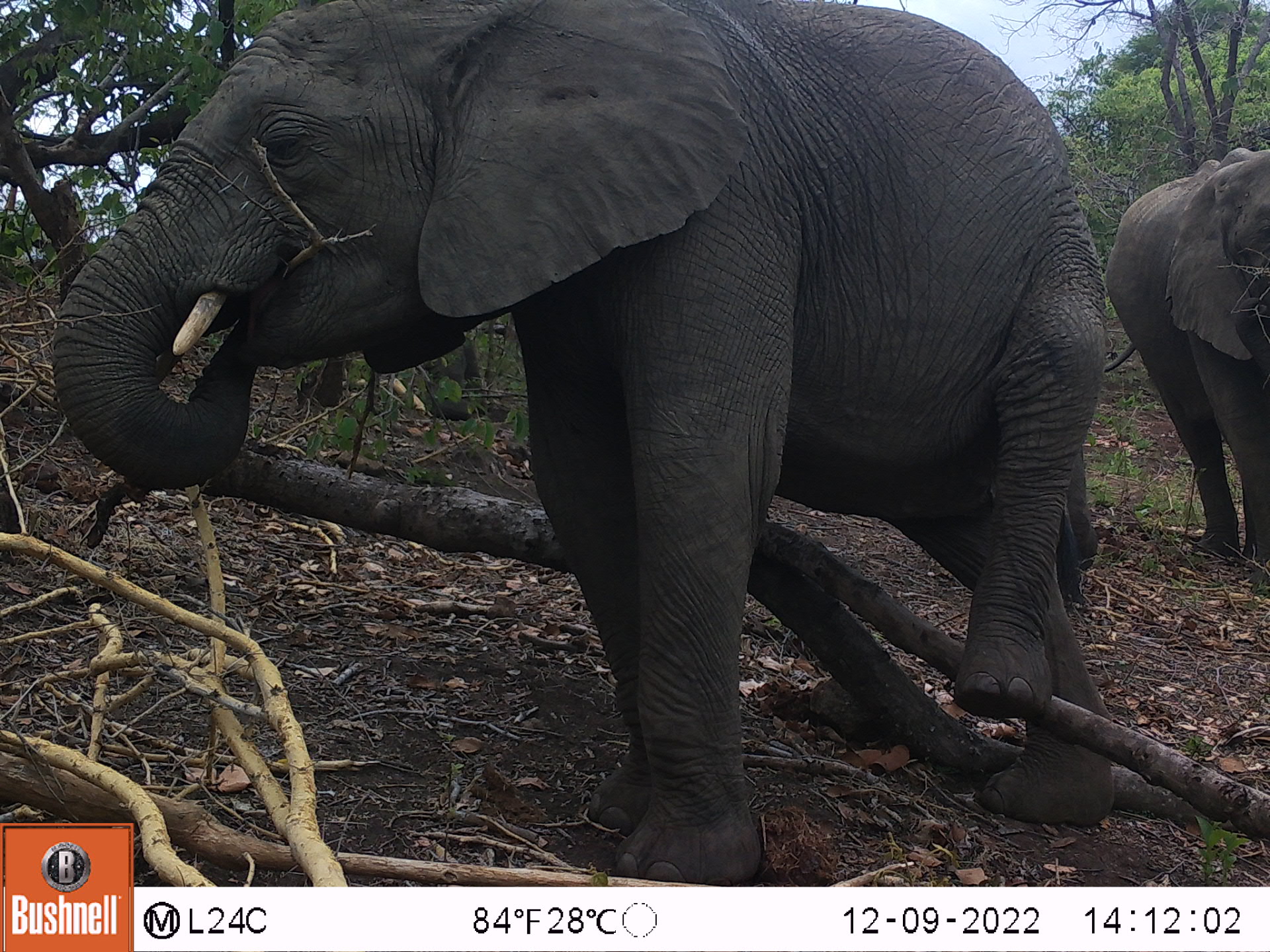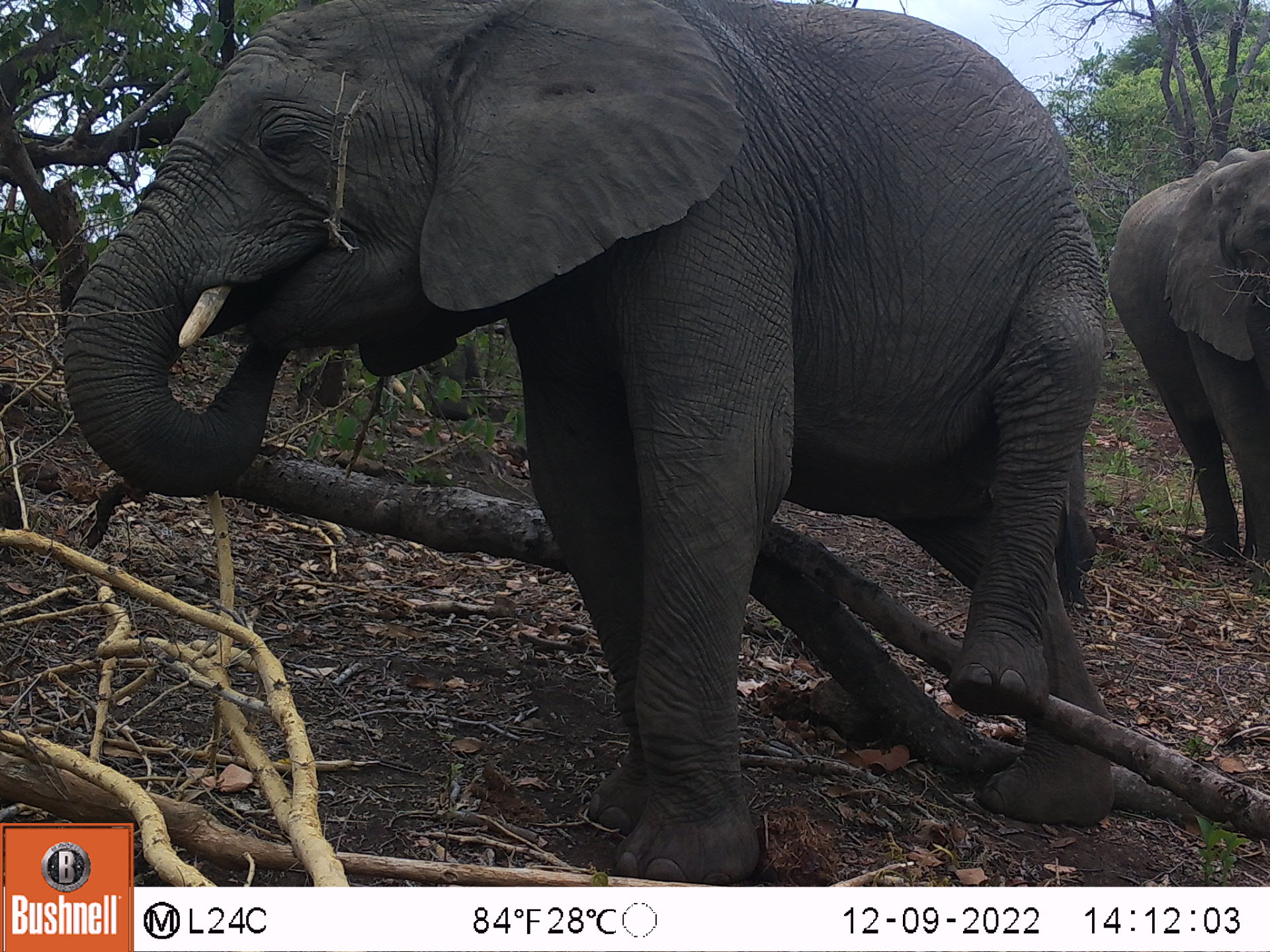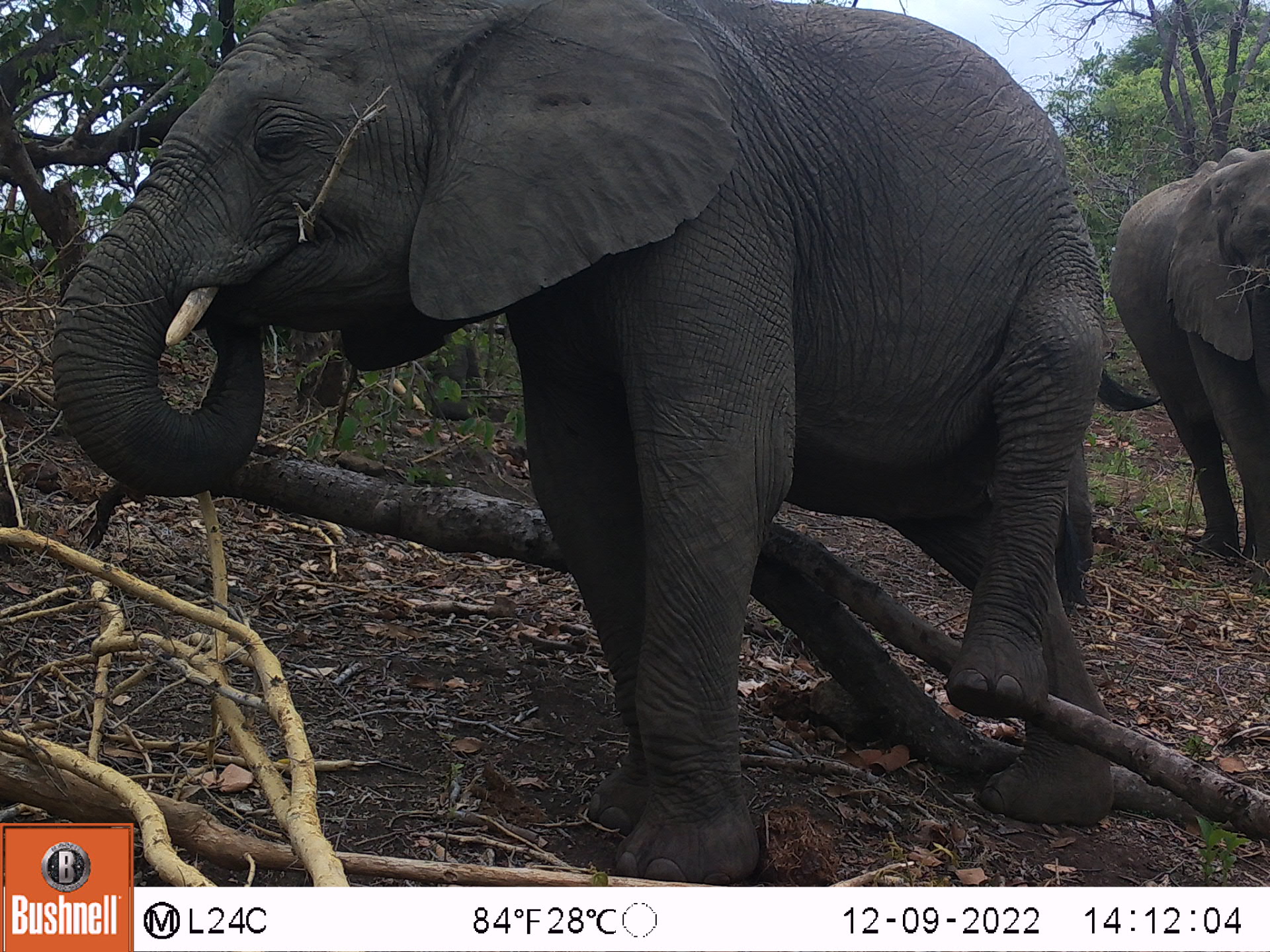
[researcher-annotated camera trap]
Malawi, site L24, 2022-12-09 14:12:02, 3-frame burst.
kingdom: Animalia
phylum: Chordata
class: Mammalia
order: Proboscidea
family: Elephantidae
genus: Loxodonta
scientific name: Loxodonta africana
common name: african savanna elephant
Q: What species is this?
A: African savanna elephant (Loxodonta africana).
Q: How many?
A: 2.